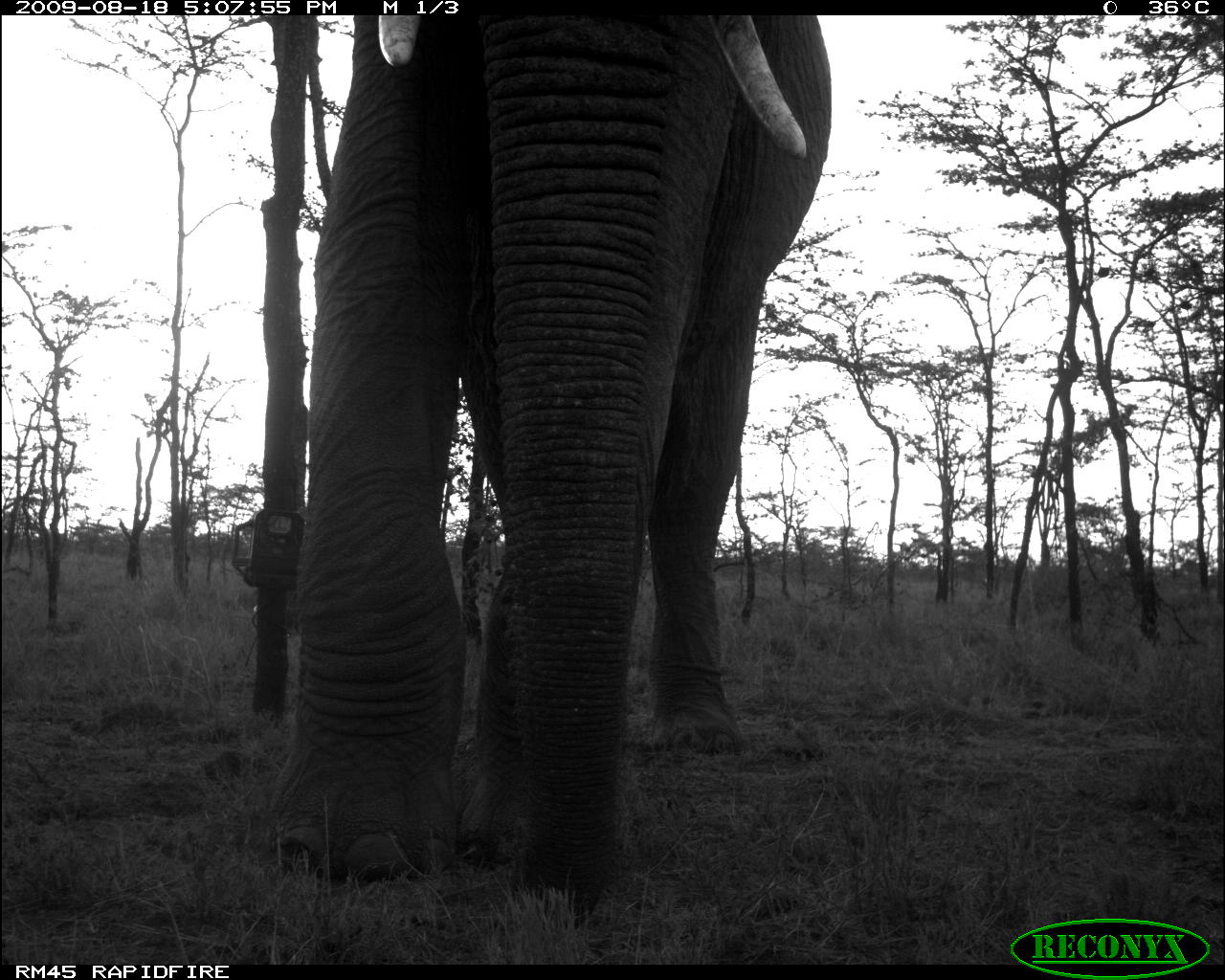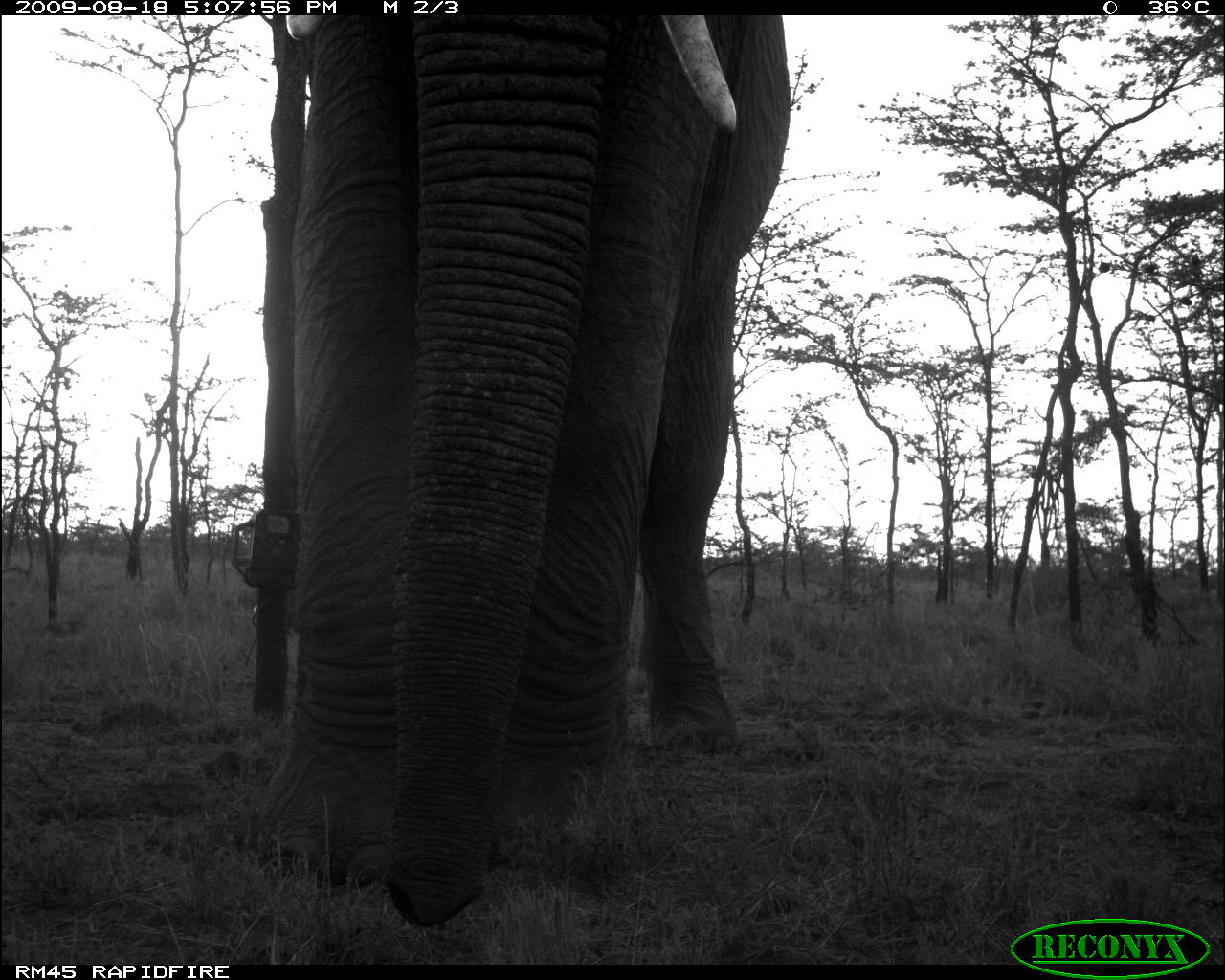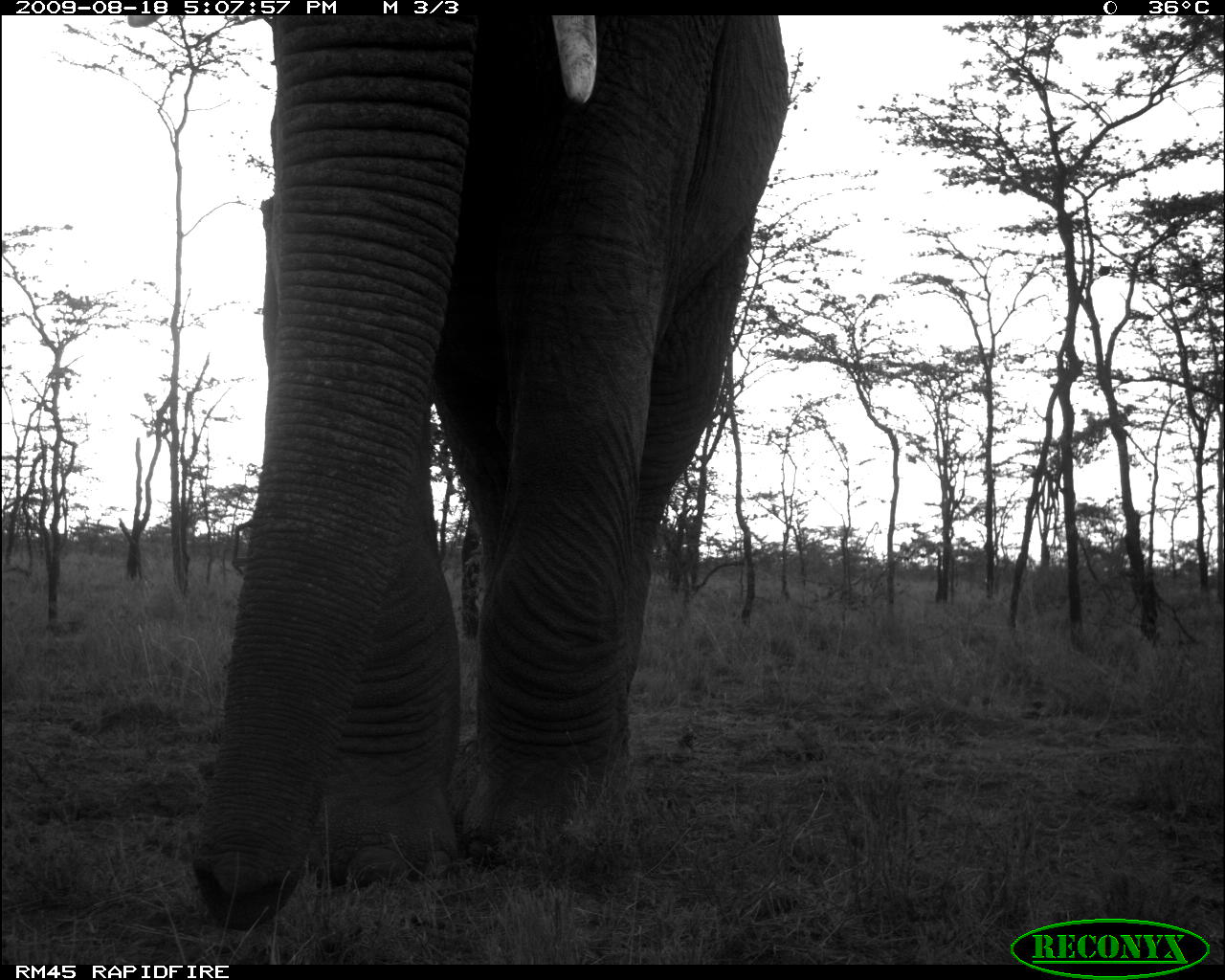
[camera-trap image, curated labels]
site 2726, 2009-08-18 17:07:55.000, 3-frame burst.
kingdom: Animalia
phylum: Chordata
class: Mammalia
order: Proboscidea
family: Elephantidae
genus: Loxodonta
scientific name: Loxodonta africana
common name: african bush elephant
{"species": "Loxodonta africana (african bush elephant)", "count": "1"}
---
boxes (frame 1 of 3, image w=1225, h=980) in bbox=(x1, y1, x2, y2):
loxodonta africana: bbox=(276, 17, 832, 921)